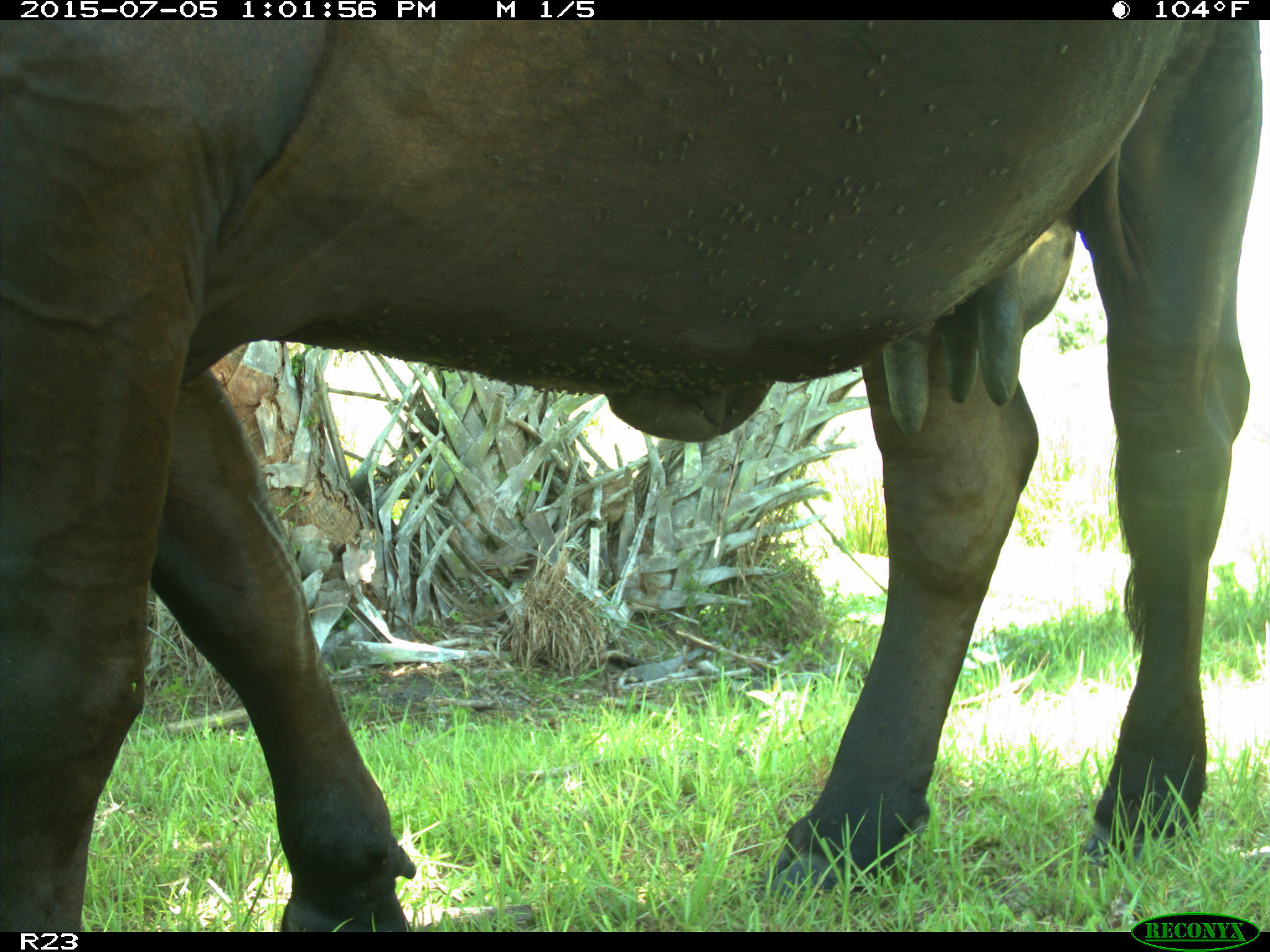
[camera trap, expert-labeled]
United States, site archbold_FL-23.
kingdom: Animalia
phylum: Chordata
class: Mammalia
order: Artiodactyla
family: Bovidae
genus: Bos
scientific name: Bos taurus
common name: domestic cow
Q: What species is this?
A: Bos taurus (domestic cow).